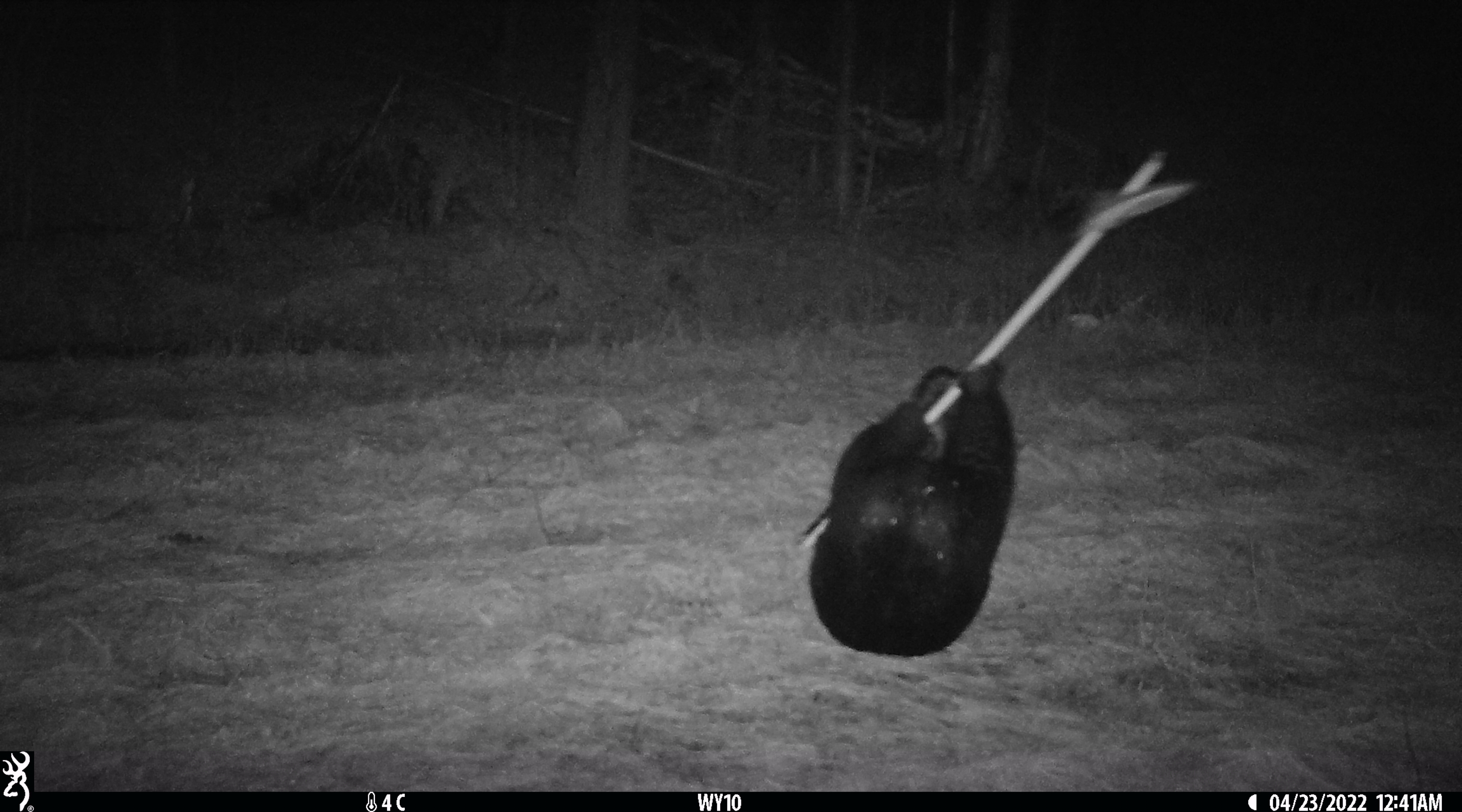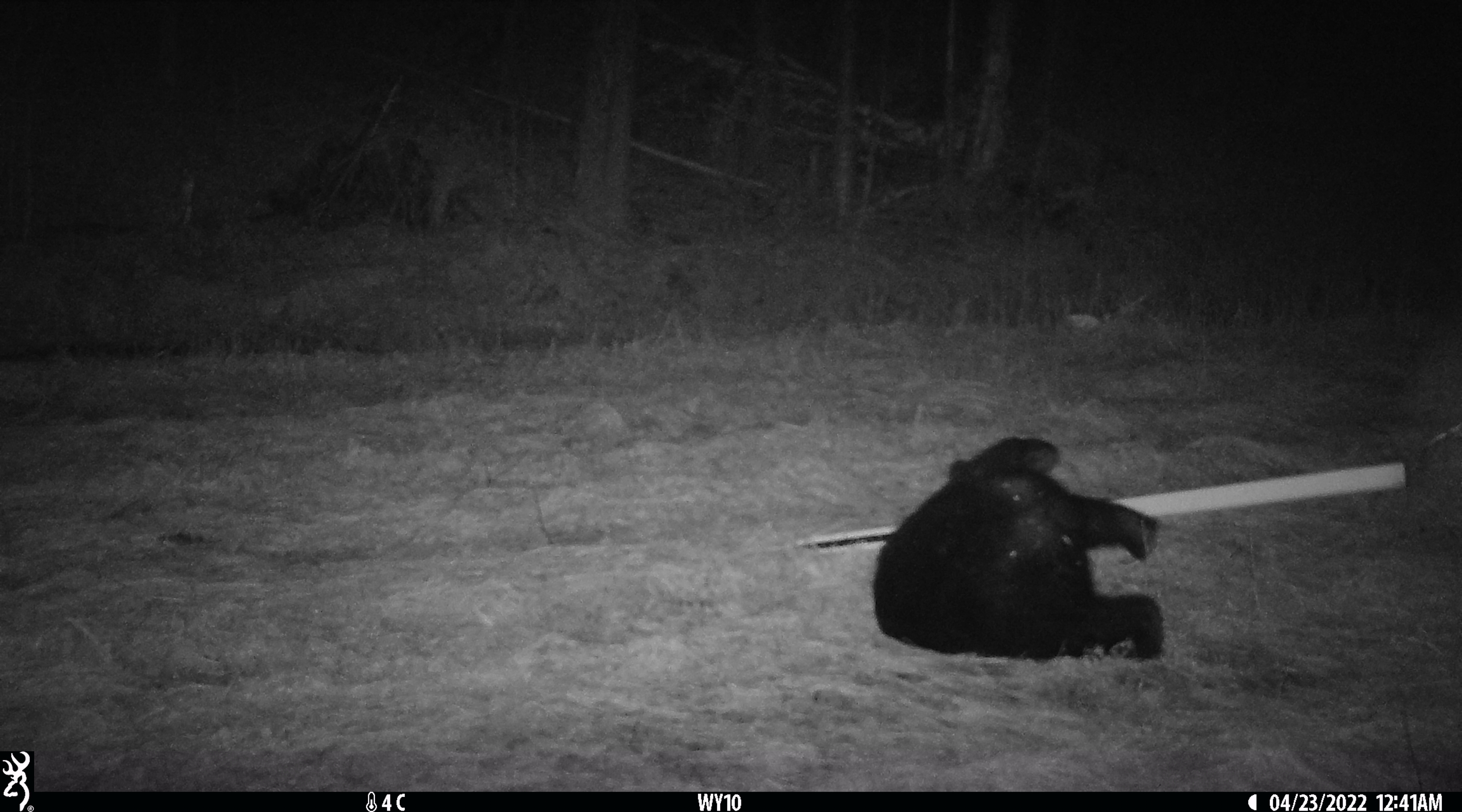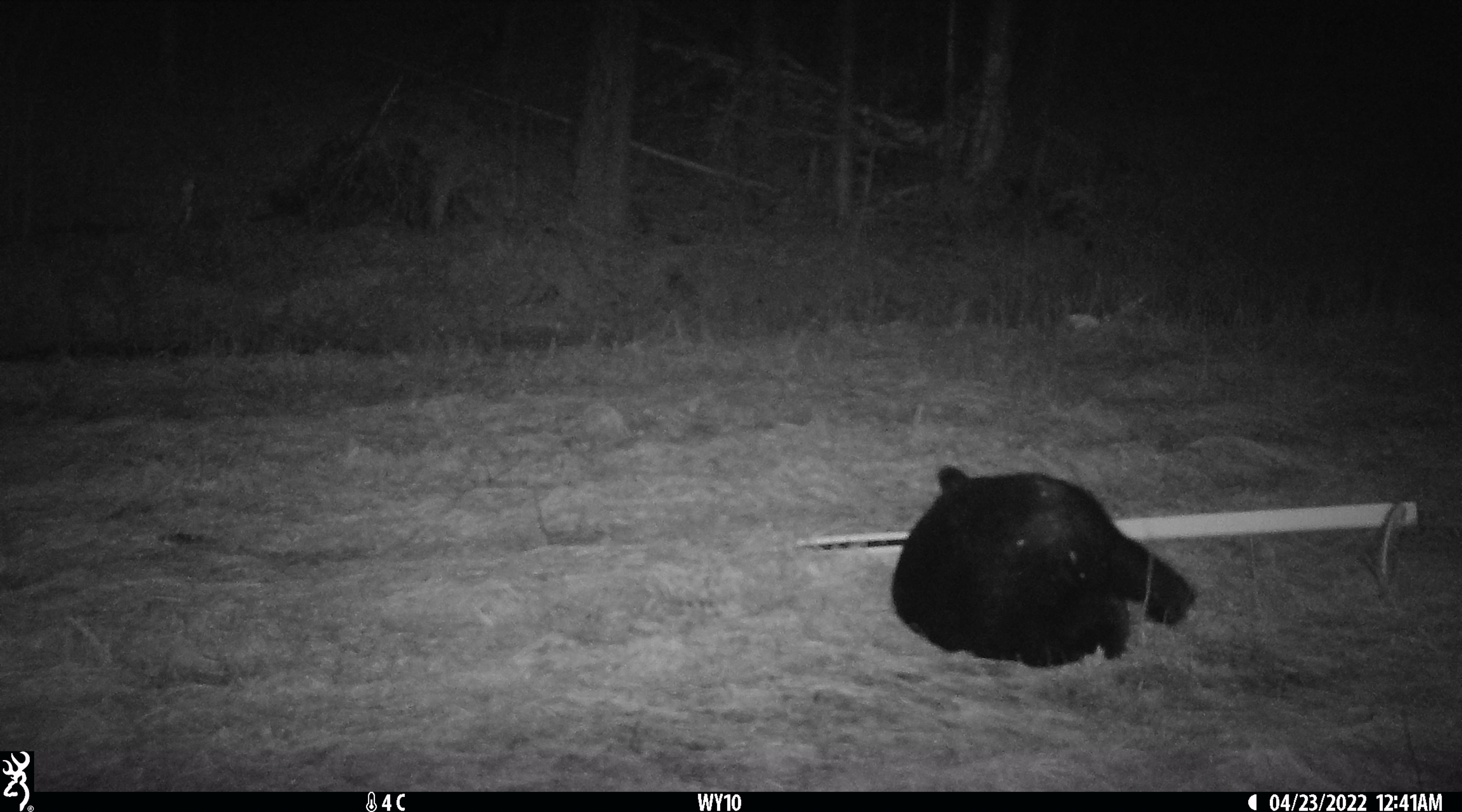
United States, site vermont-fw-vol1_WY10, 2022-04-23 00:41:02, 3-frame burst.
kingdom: Animalia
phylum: Chordata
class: Mammalia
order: Carnivora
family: Ursidae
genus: Ursus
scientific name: Ursus americanus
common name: black bear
Black bear (Ursus americanus).